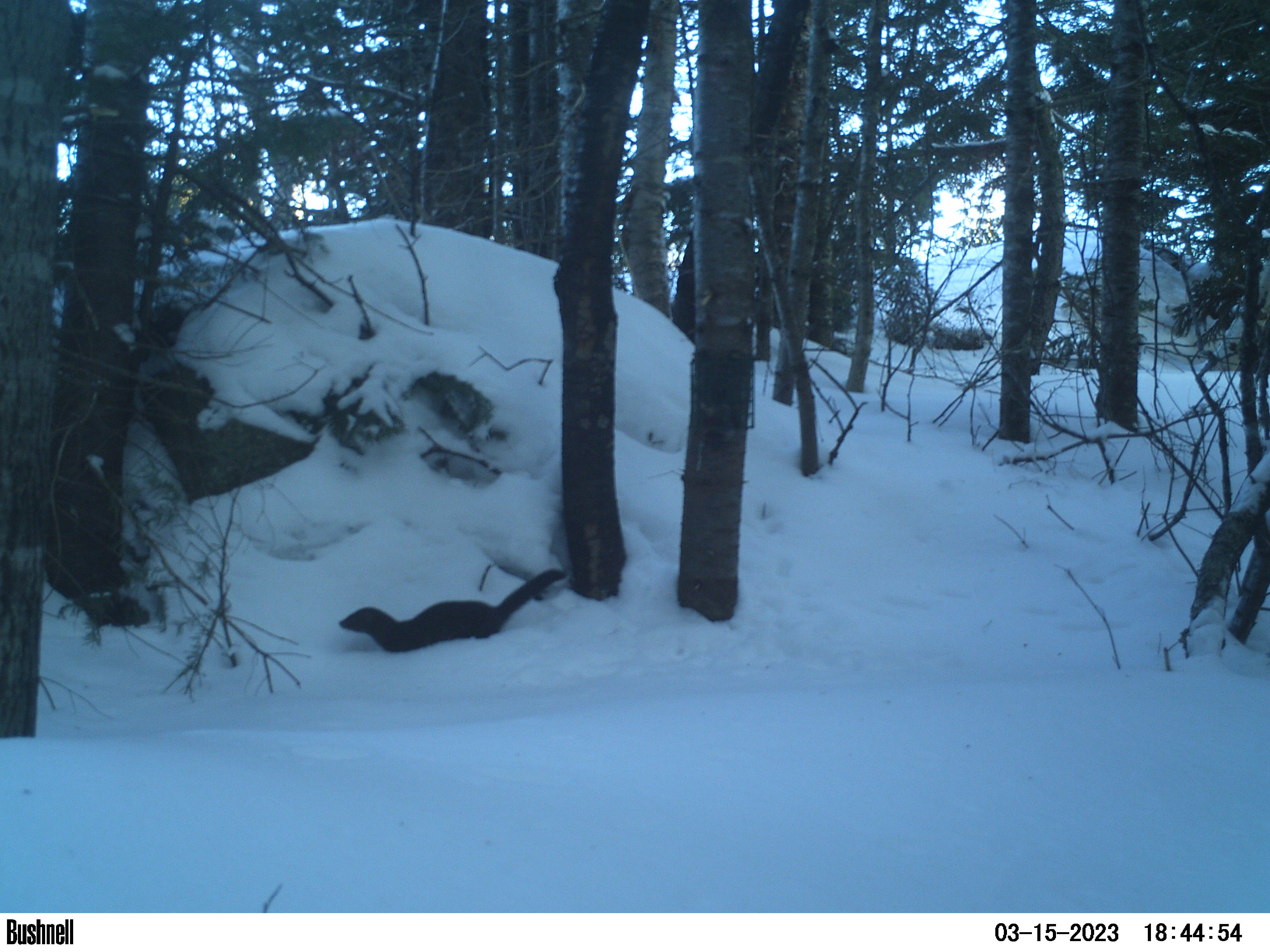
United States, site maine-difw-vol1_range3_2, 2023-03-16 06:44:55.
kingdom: Animalia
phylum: Chordata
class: Mammalia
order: Carnivora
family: Mustelidae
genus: Neogale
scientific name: Neogale vison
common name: american mink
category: mink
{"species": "mink (american mink) (Neogale vison)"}